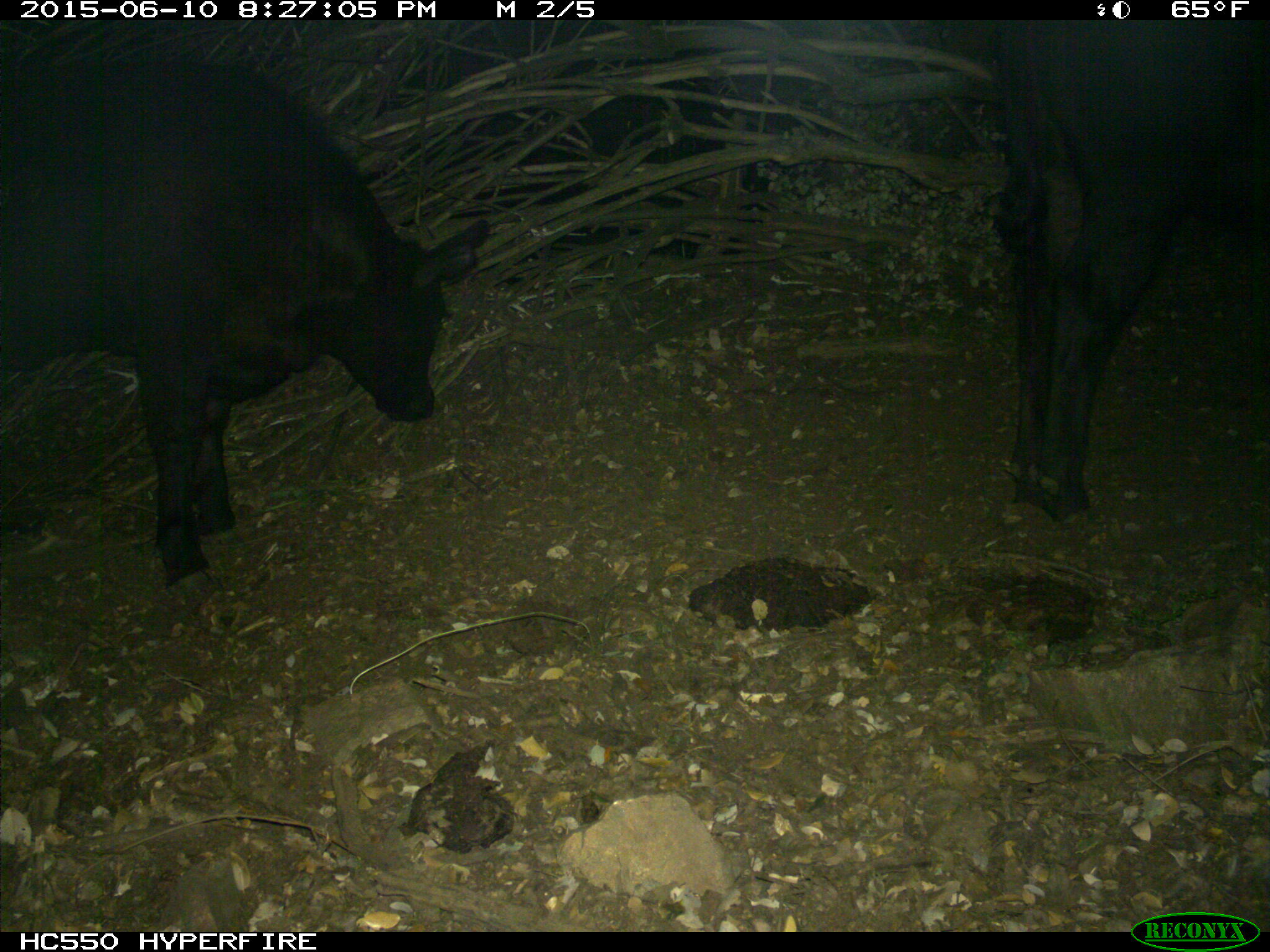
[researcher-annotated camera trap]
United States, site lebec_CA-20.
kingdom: Animalia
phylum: Chordata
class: Mammalia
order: Artiodactyla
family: Bovidae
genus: Bos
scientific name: Bos taurus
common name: domestic cow